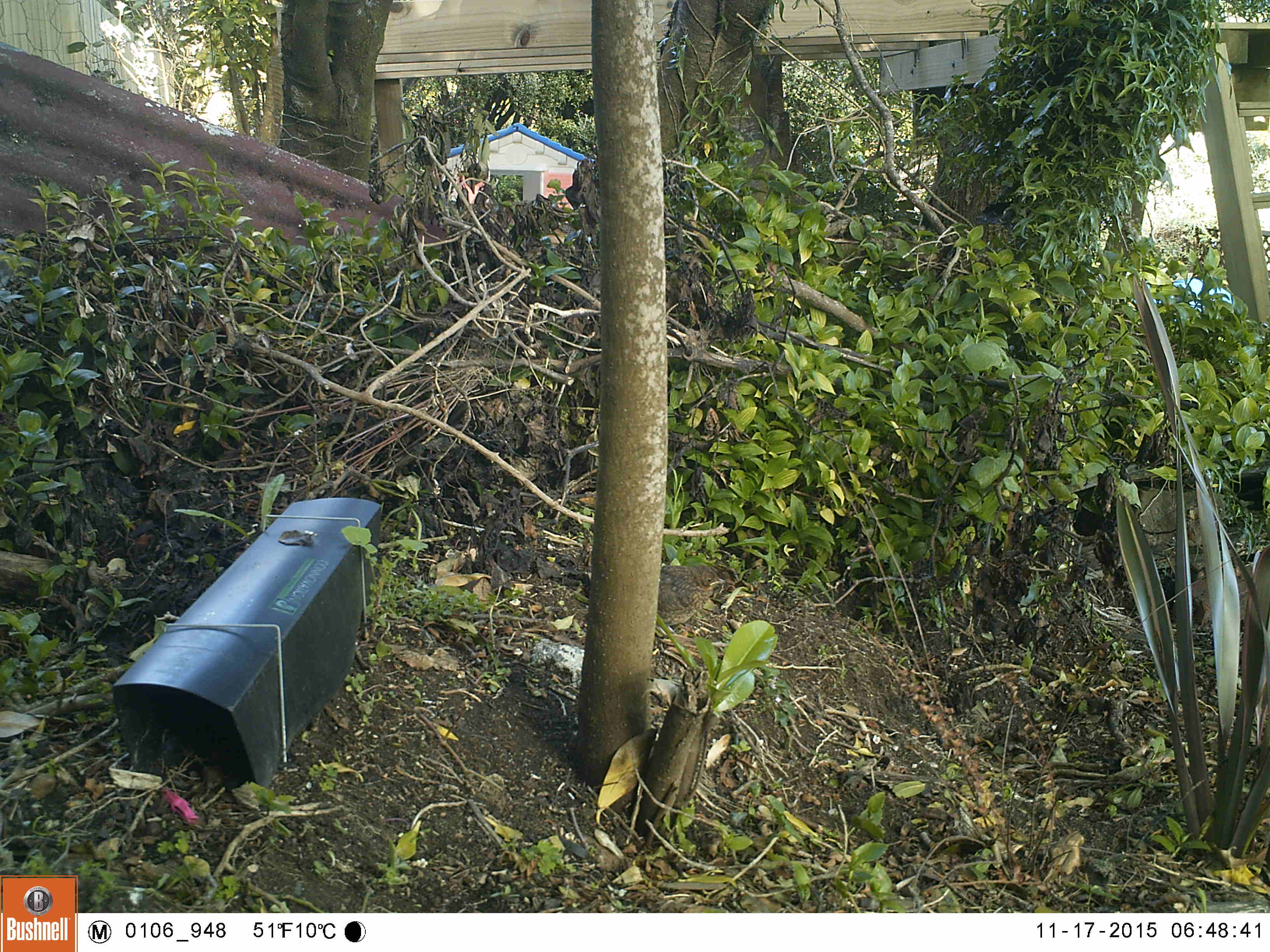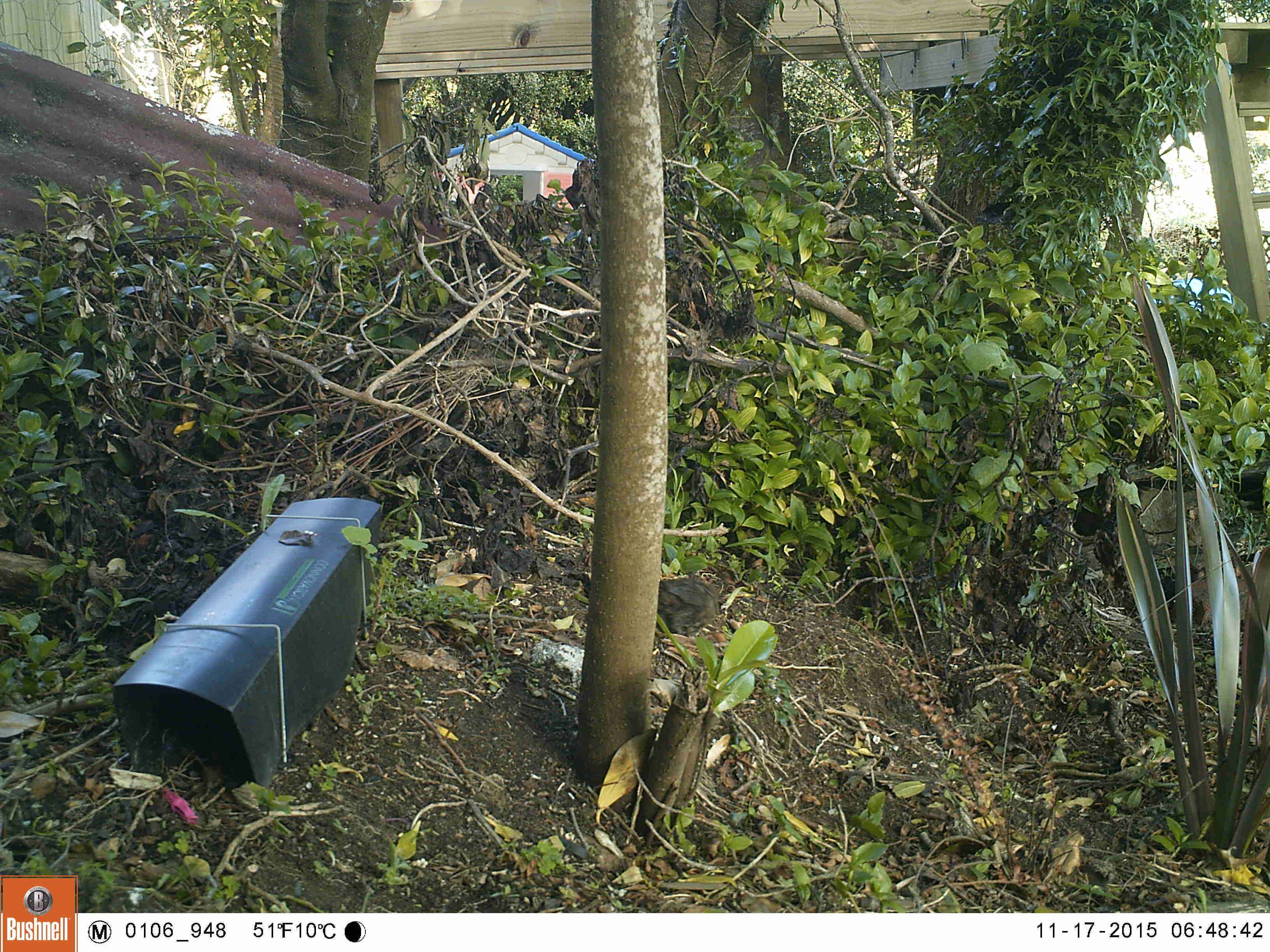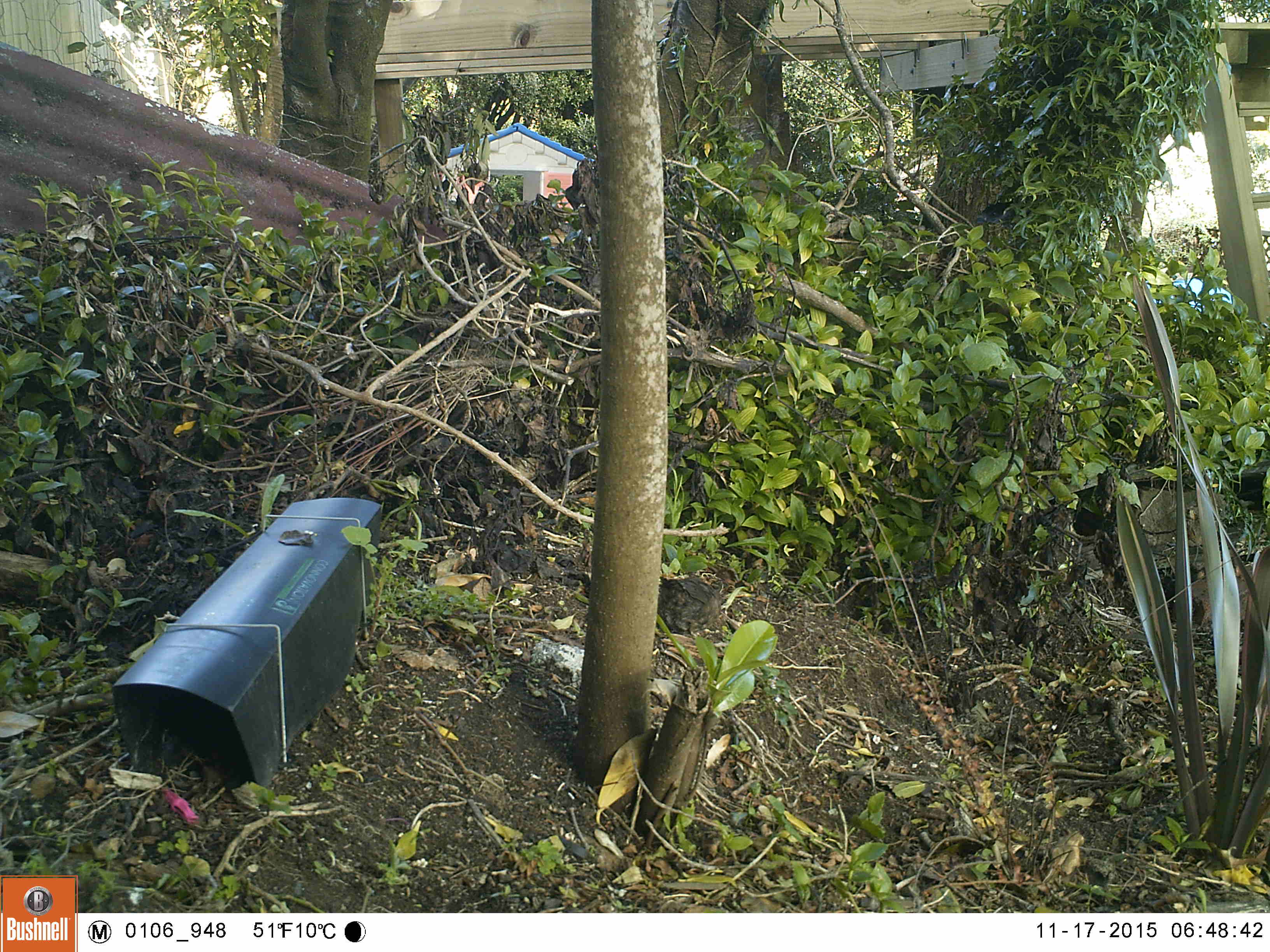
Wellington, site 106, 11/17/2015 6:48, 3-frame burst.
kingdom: Animalia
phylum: Chordata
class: Aves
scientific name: Aves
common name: bird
Bird (Aves).